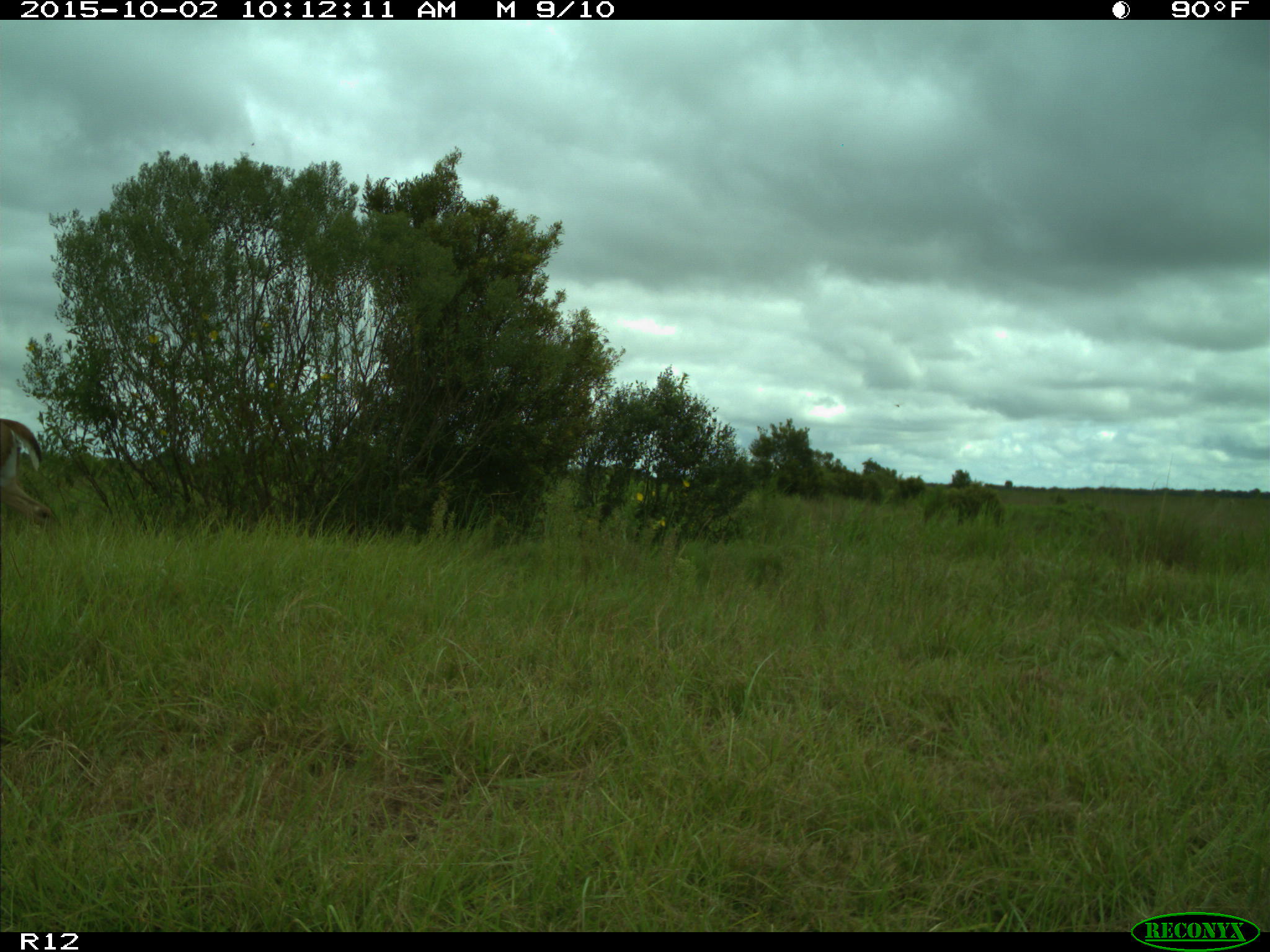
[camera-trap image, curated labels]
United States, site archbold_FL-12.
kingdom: Animalia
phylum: Chordata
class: Mammalia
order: Artiodactyla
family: Cervidae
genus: Odocoileus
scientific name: Odocoileus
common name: deer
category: unidentified deer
Unidentified deer (deer) (Odocoileus).